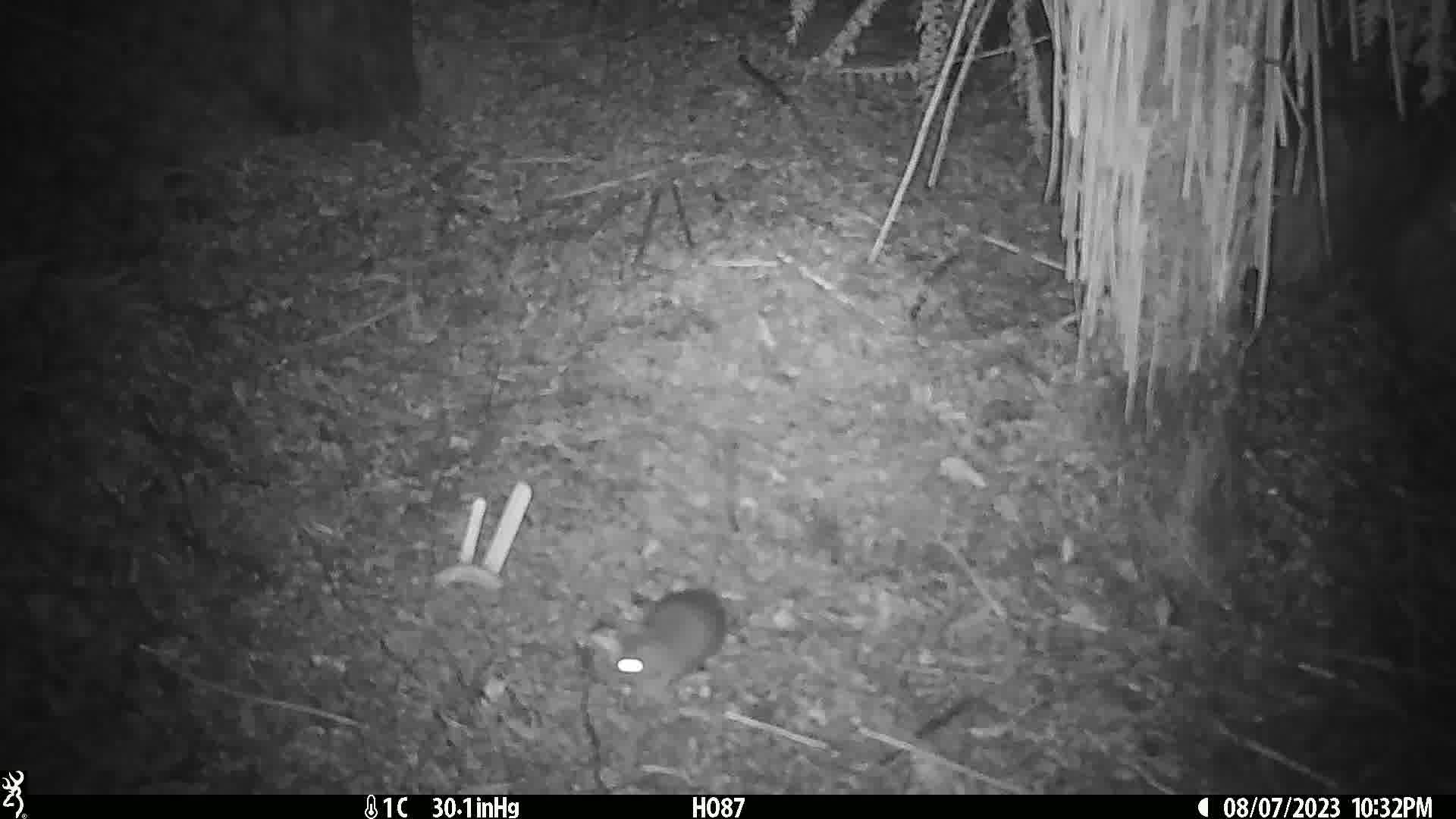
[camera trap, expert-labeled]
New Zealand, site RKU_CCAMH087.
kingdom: Animalia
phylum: Chordata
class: Mammalia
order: Rodentia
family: Muridae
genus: Rattus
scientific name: Rattus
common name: rat